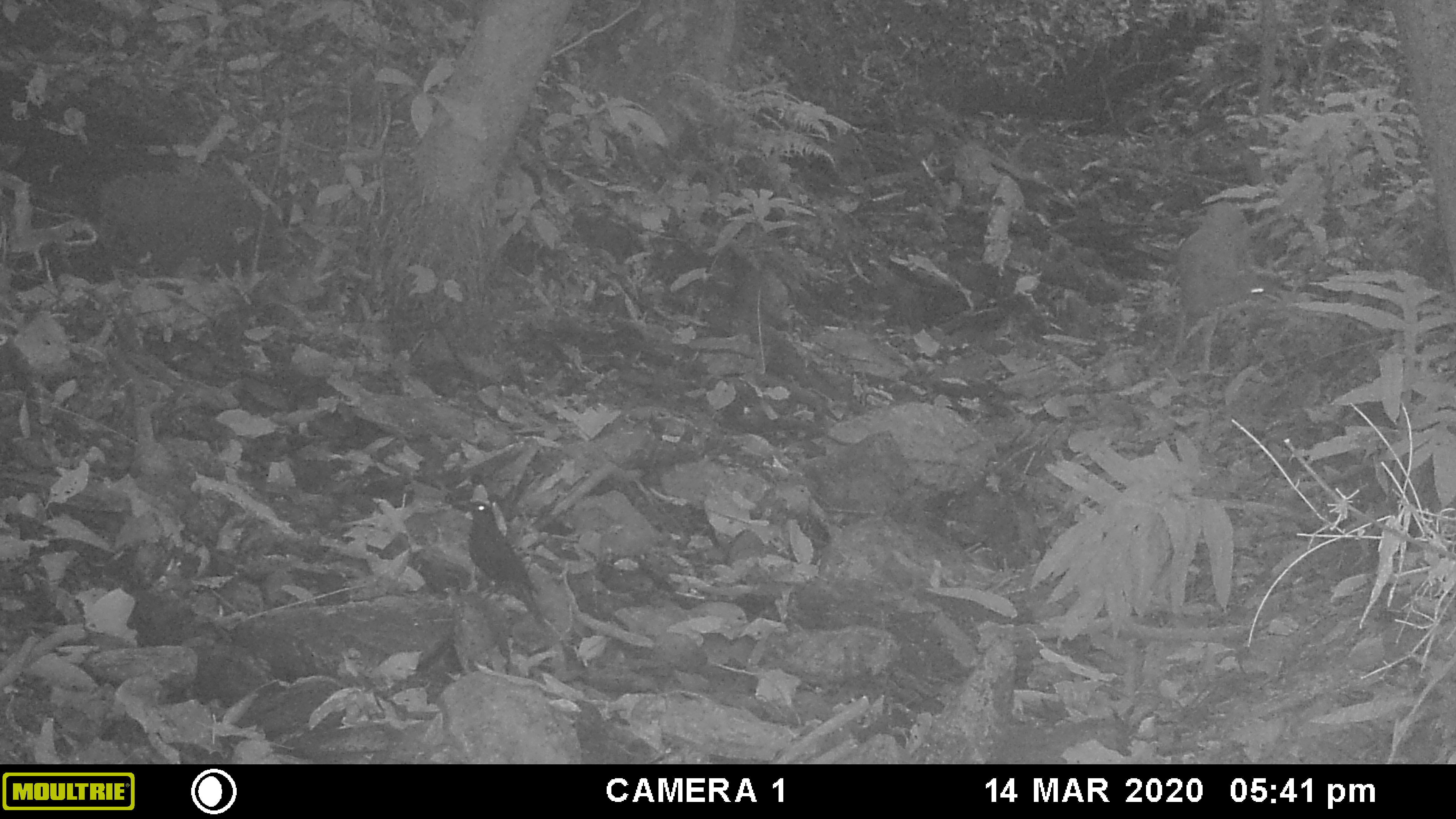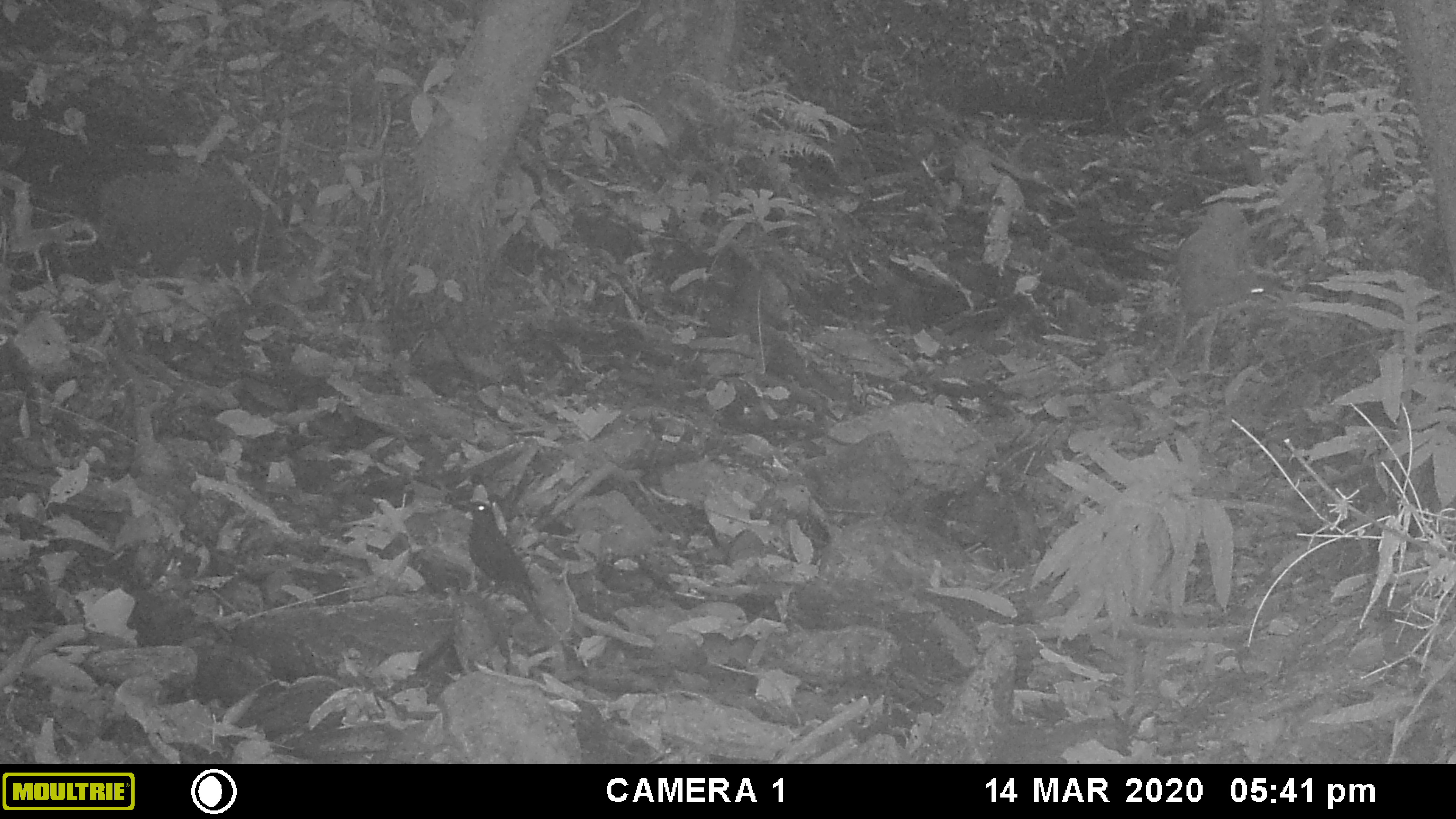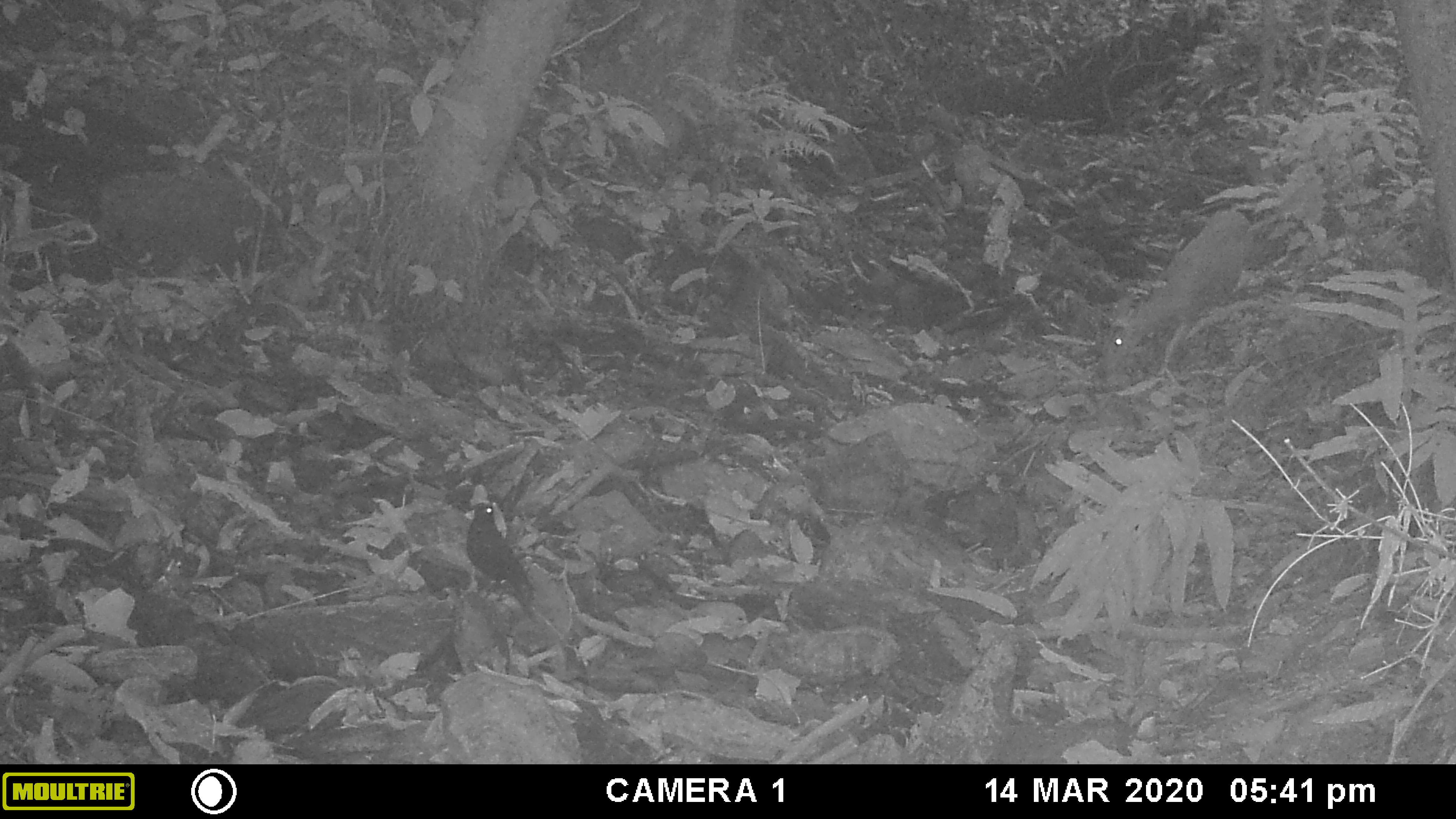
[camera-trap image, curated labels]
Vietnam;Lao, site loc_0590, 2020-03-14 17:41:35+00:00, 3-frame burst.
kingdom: Animalia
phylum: Chordata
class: Mammalia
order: Artiodactyla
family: Cervidae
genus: Muntiacus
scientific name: Muntiacus muntjak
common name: red muntjac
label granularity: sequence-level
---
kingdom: Animalia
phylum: Chordata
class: Aves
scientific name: Aves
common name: bird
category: unidentified bird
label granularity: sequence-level